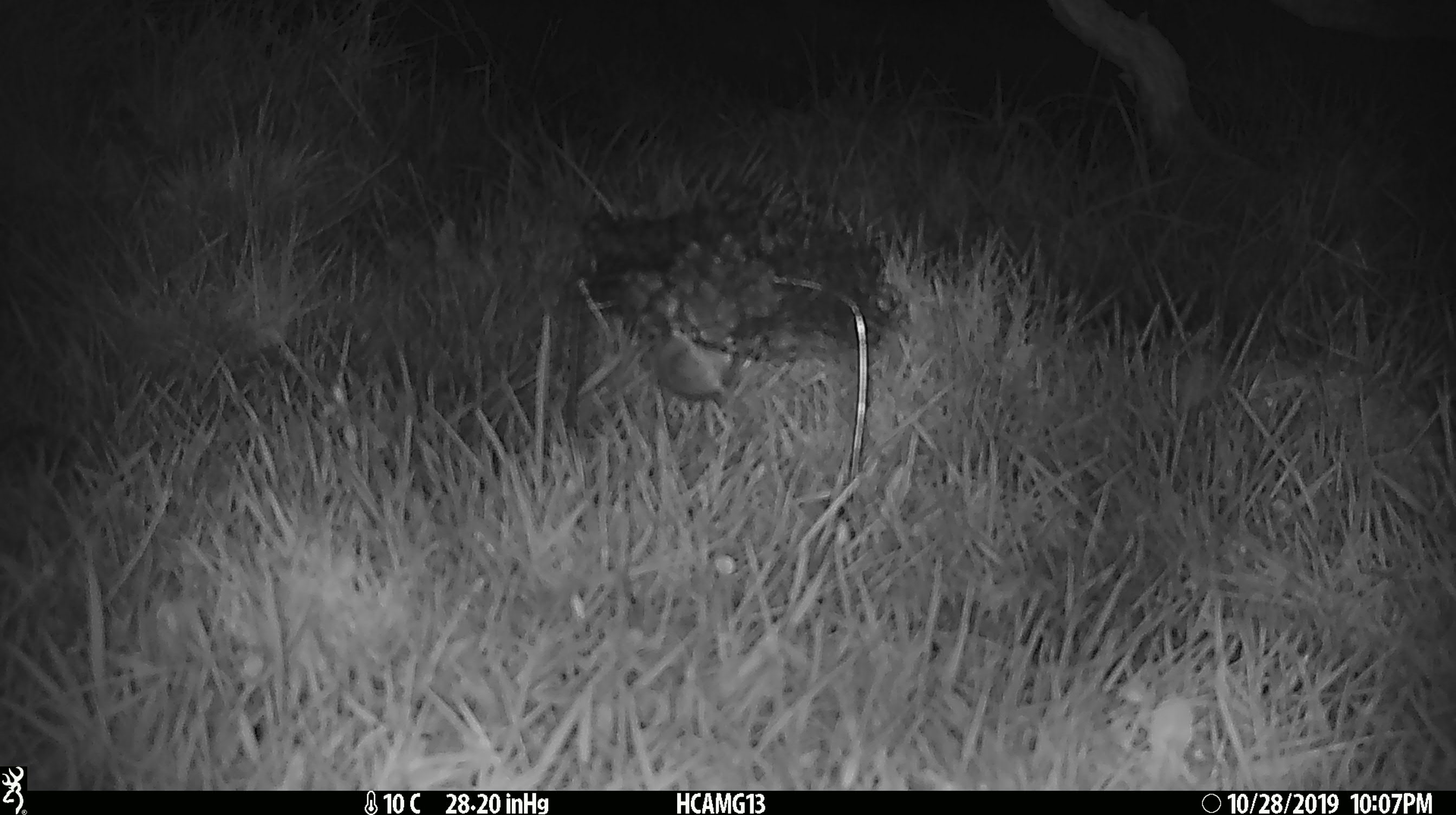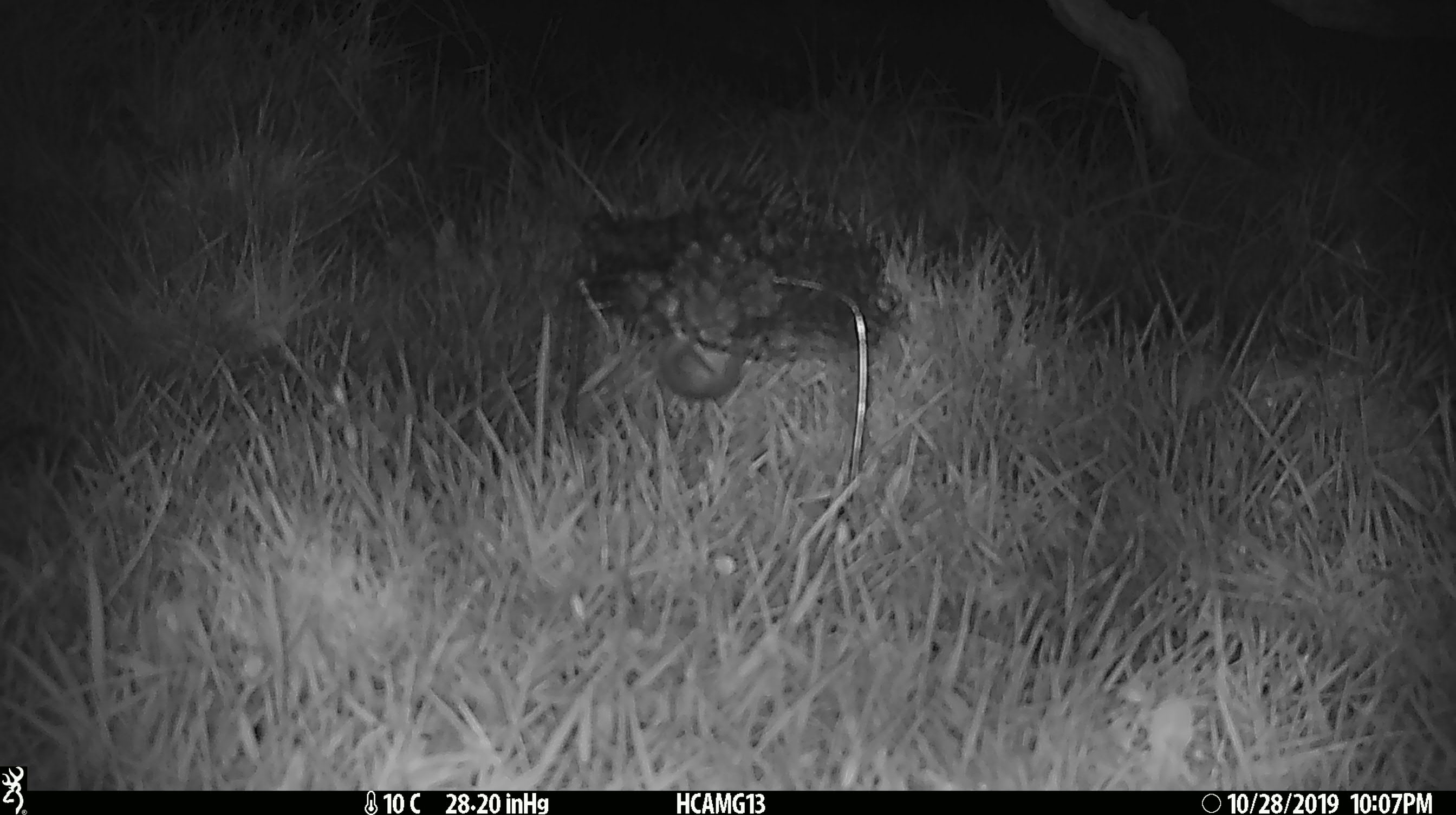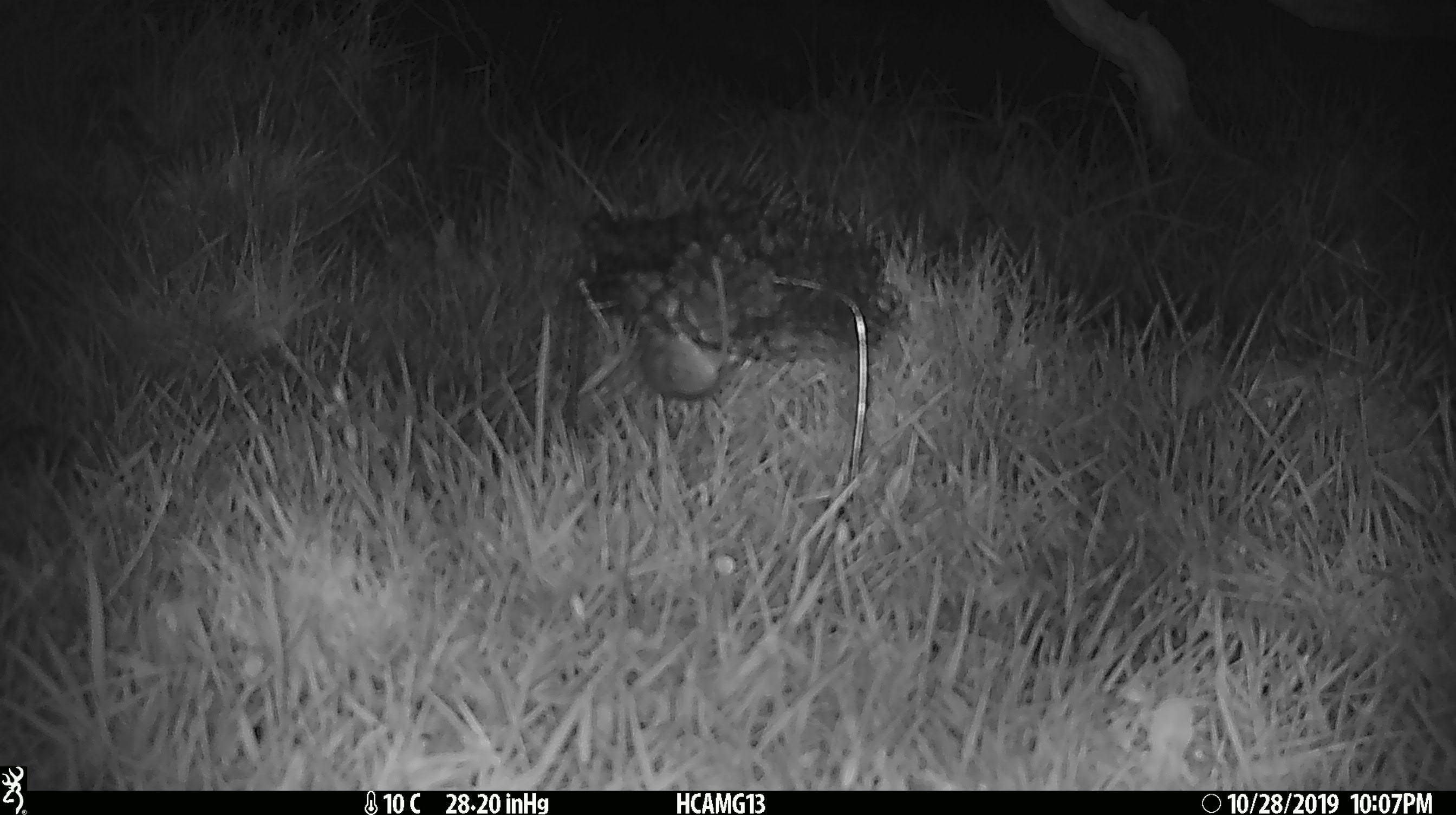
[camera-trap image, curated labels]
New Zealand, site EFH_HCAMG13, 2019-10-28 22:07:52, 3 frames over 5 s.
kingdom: Animalia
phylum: Chordata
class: Mammalia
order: Rodentia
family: Muridae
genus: Mus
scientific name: Mus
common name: mouse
Mouse (Mus).